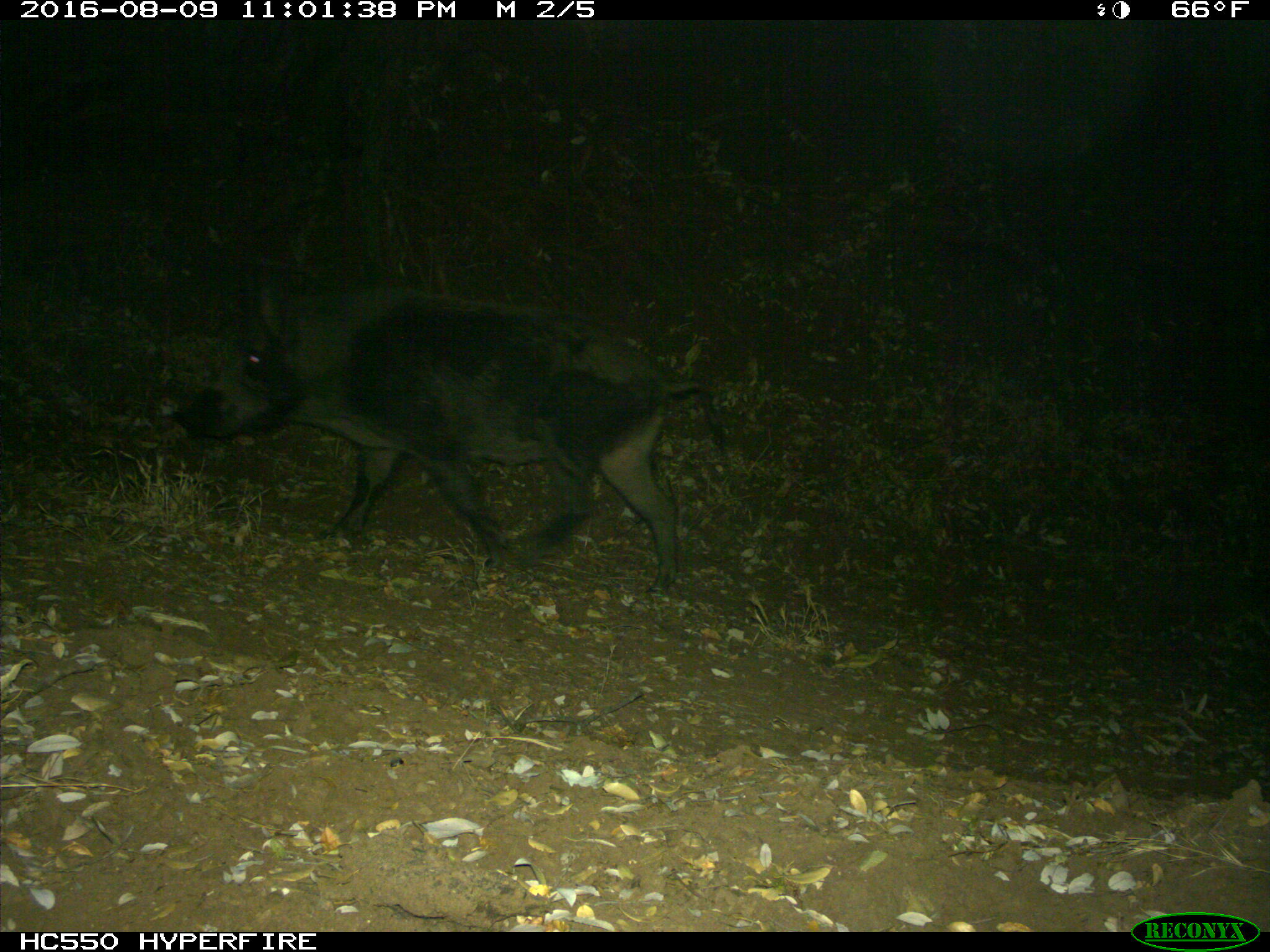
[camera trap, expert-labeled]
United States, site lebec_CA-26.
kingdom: Animalia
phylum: Chordata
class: Mammalia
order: Artiodactyla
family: Suidae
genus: Sus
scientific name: Sus scrofa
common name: wild boar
Sus scrofa (wild boar).